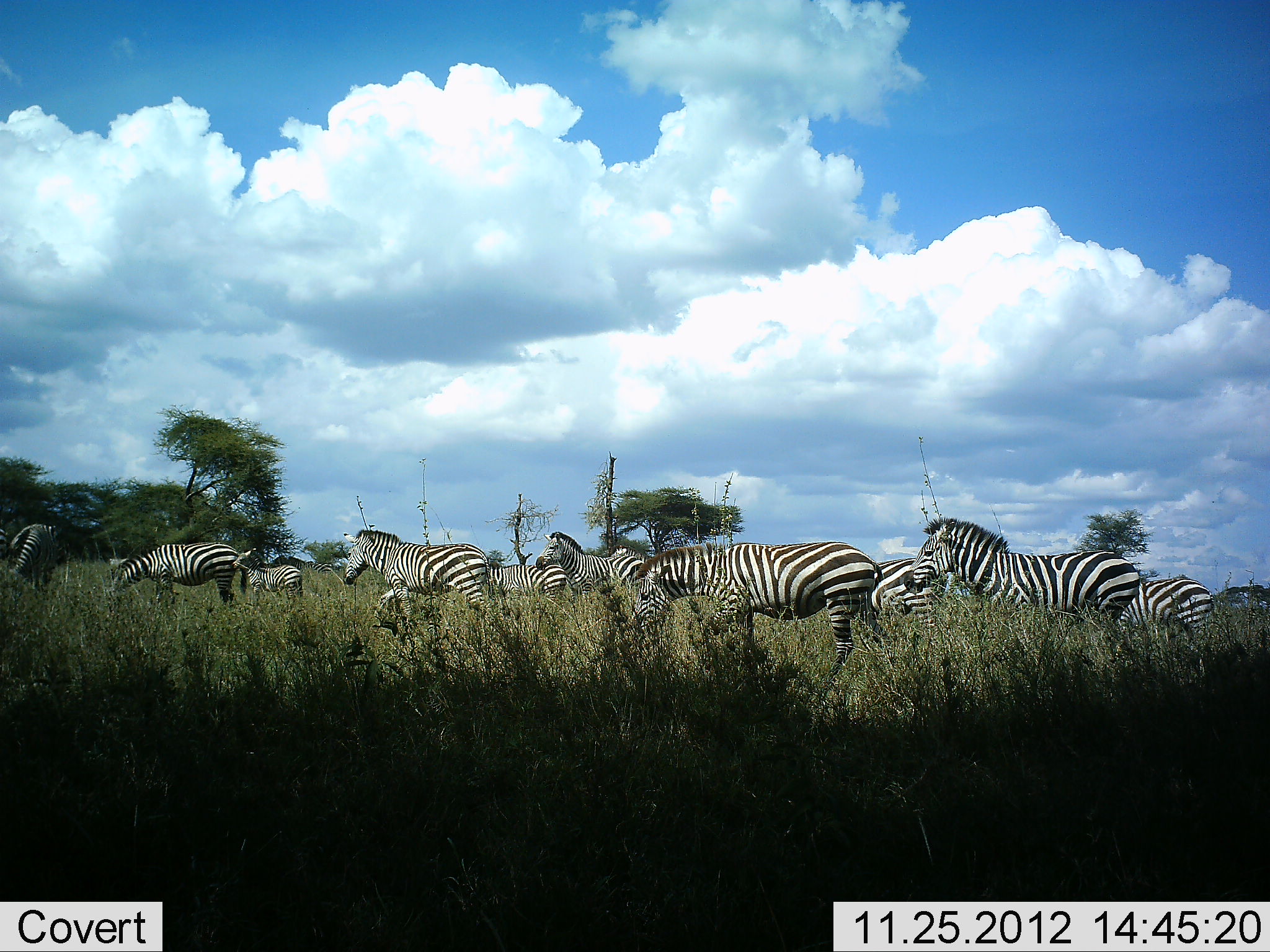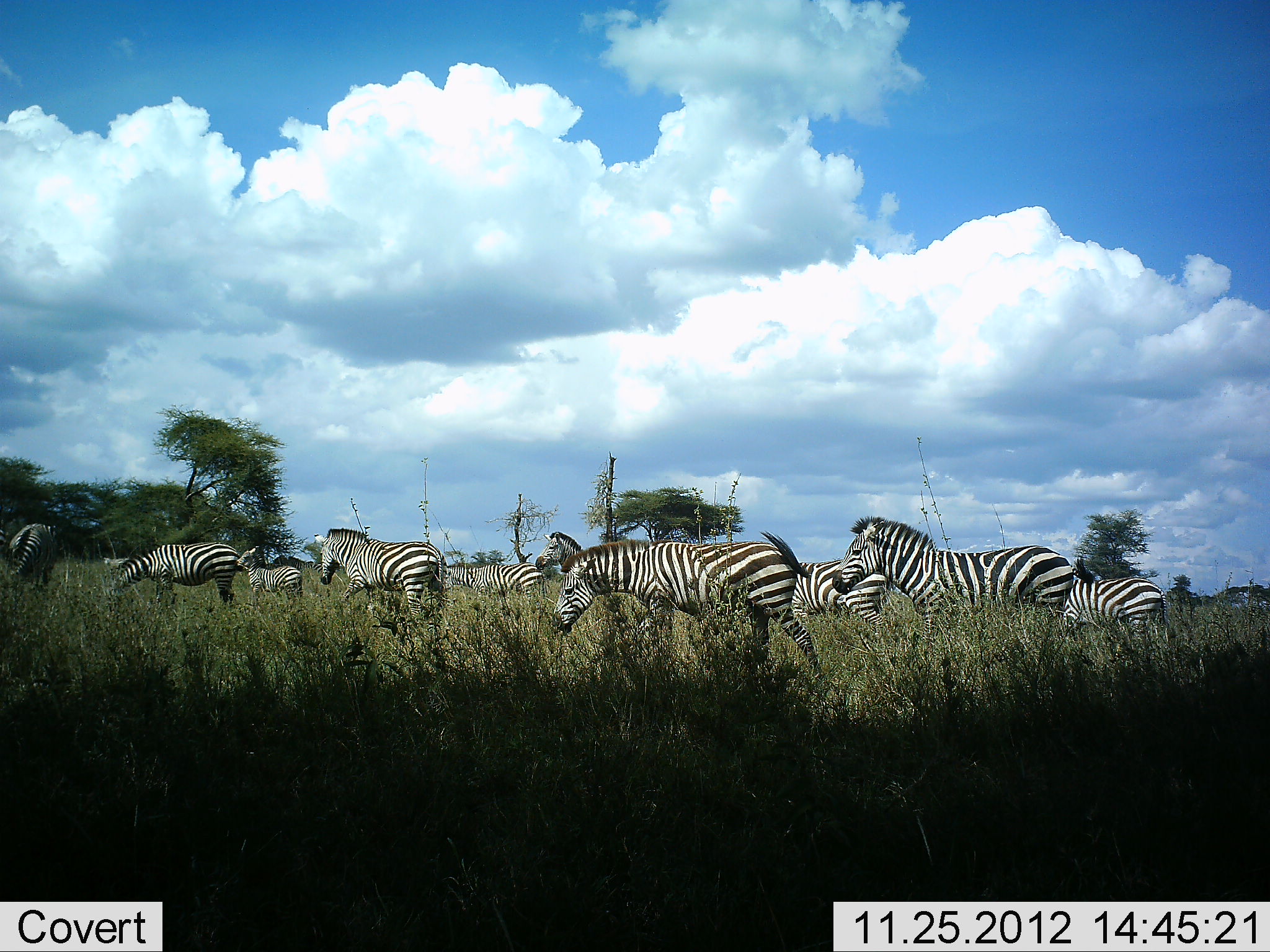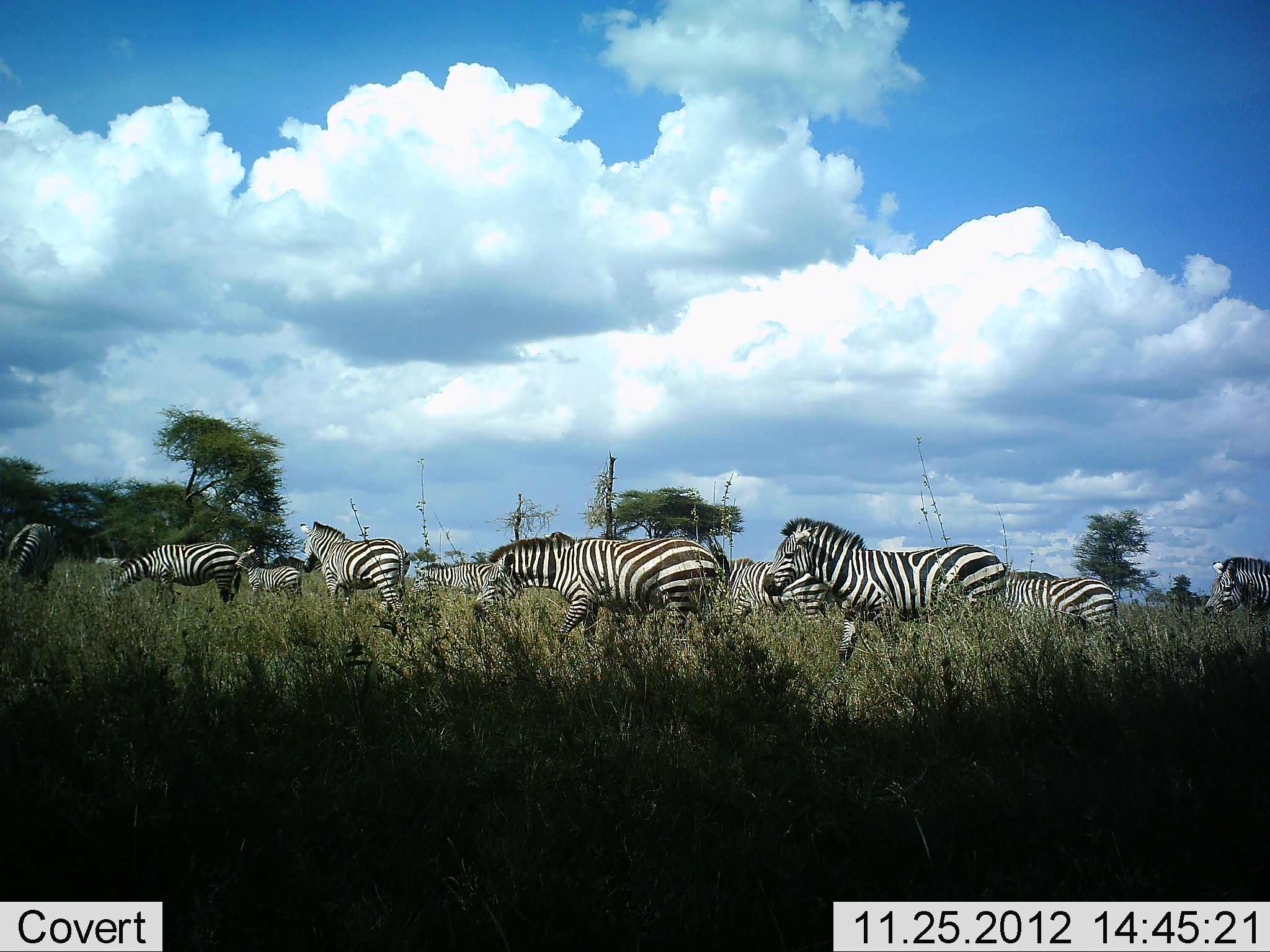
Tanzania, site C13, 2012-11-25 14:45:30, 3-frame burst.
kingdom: Animalia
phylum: Chordata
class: Mammalia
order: Perissodactyla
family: Equidae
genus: Equus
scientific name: Equus quagga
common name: plains zebra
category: zebra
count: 11-50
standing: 50%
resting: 0%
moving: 80%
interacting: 0%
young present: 30%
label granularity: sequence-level